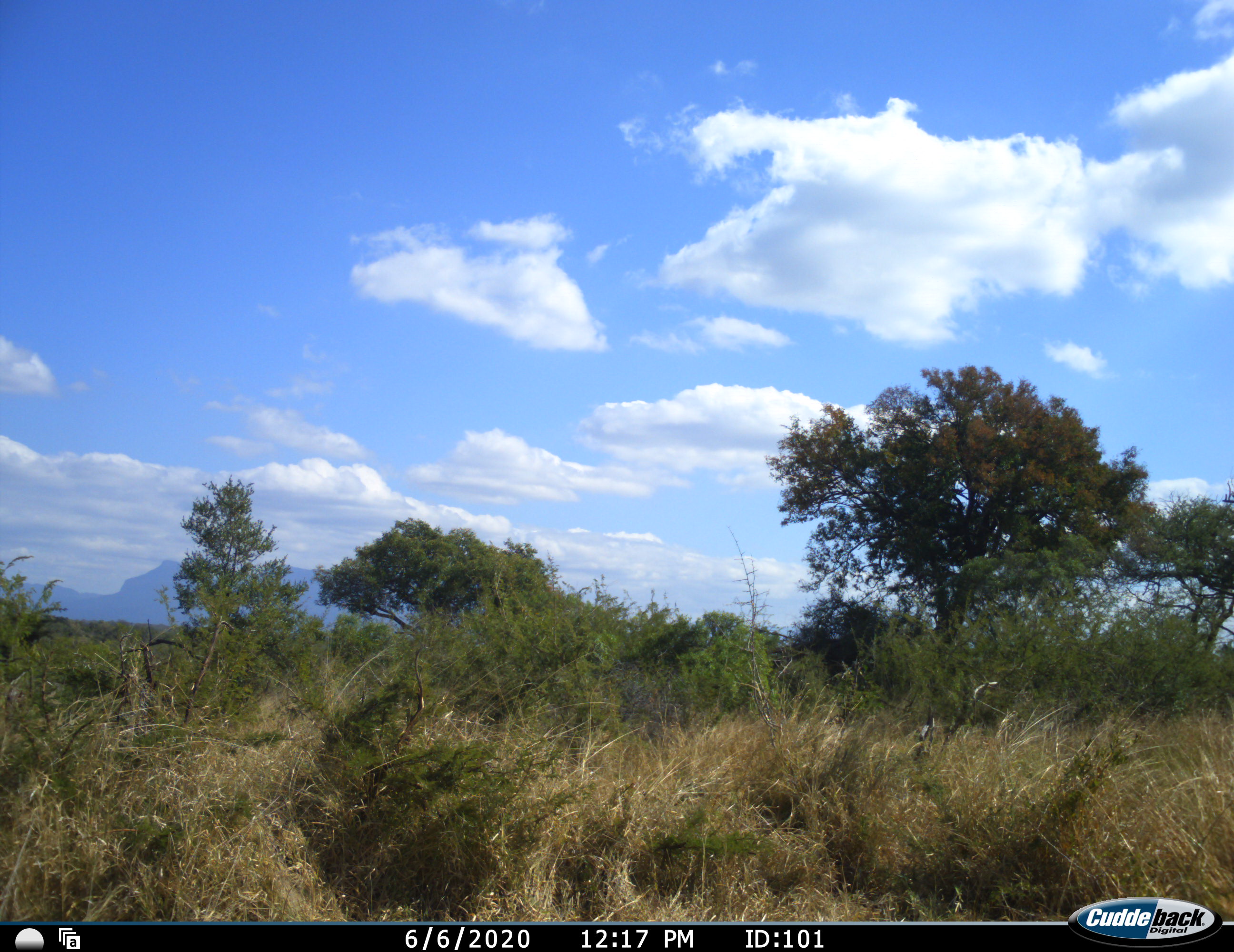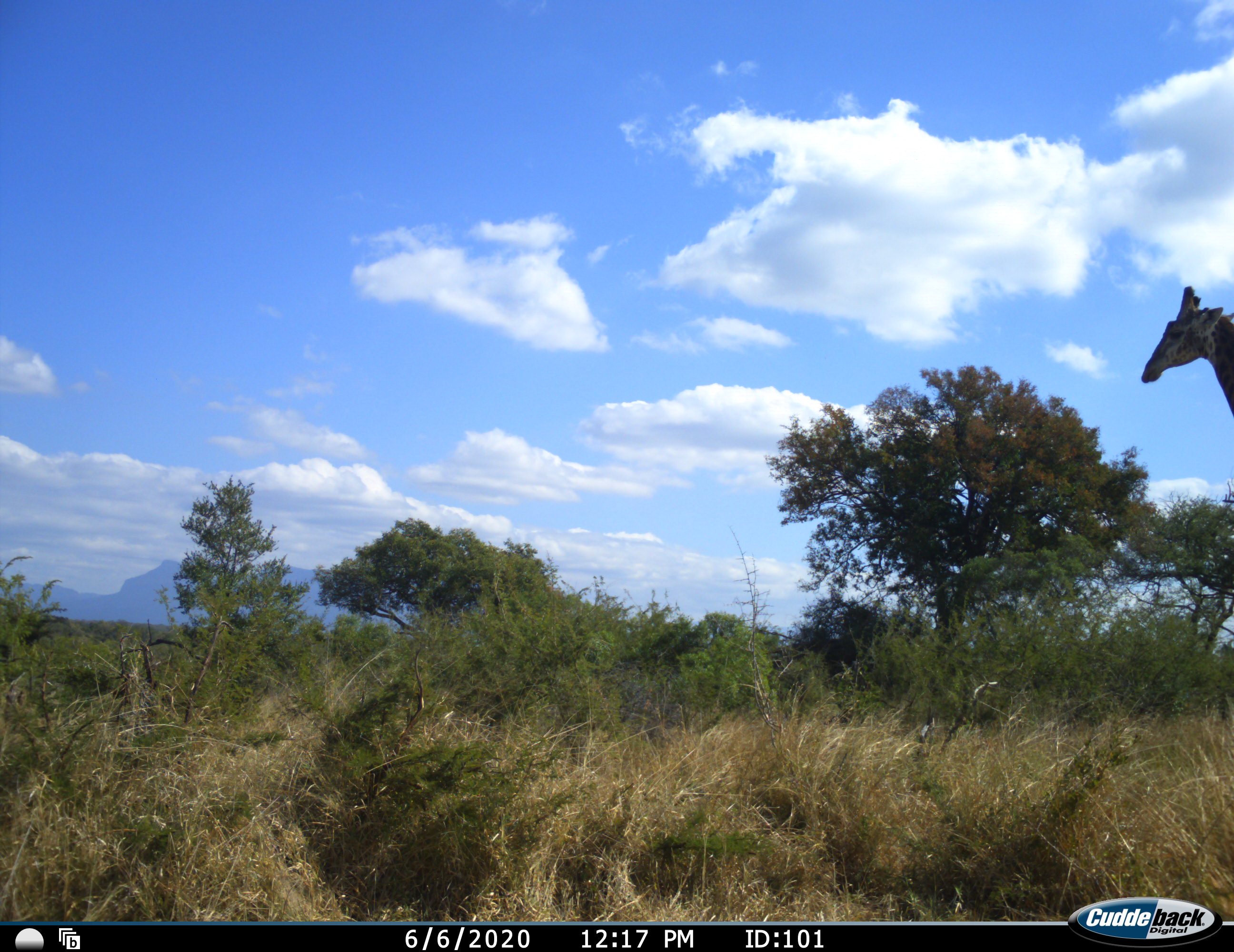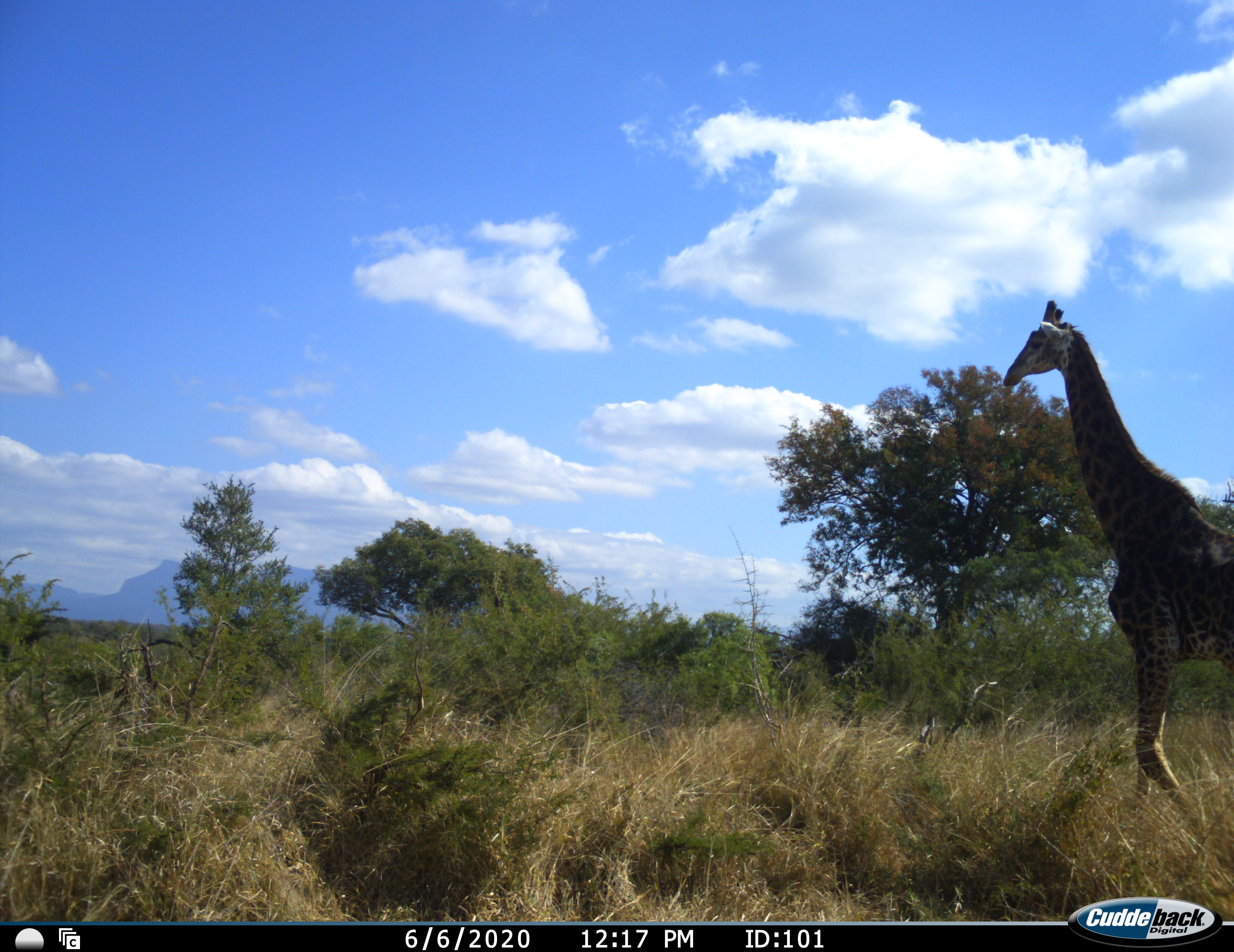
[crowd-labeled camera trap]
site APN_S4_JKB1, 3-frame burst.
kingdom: Animalia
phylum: Chordata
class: Mammalia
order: Artiodactyla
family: Giraffidae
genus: Giraffa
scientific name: Giraffa camelopardalis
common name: giraffe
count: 1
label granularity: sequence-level